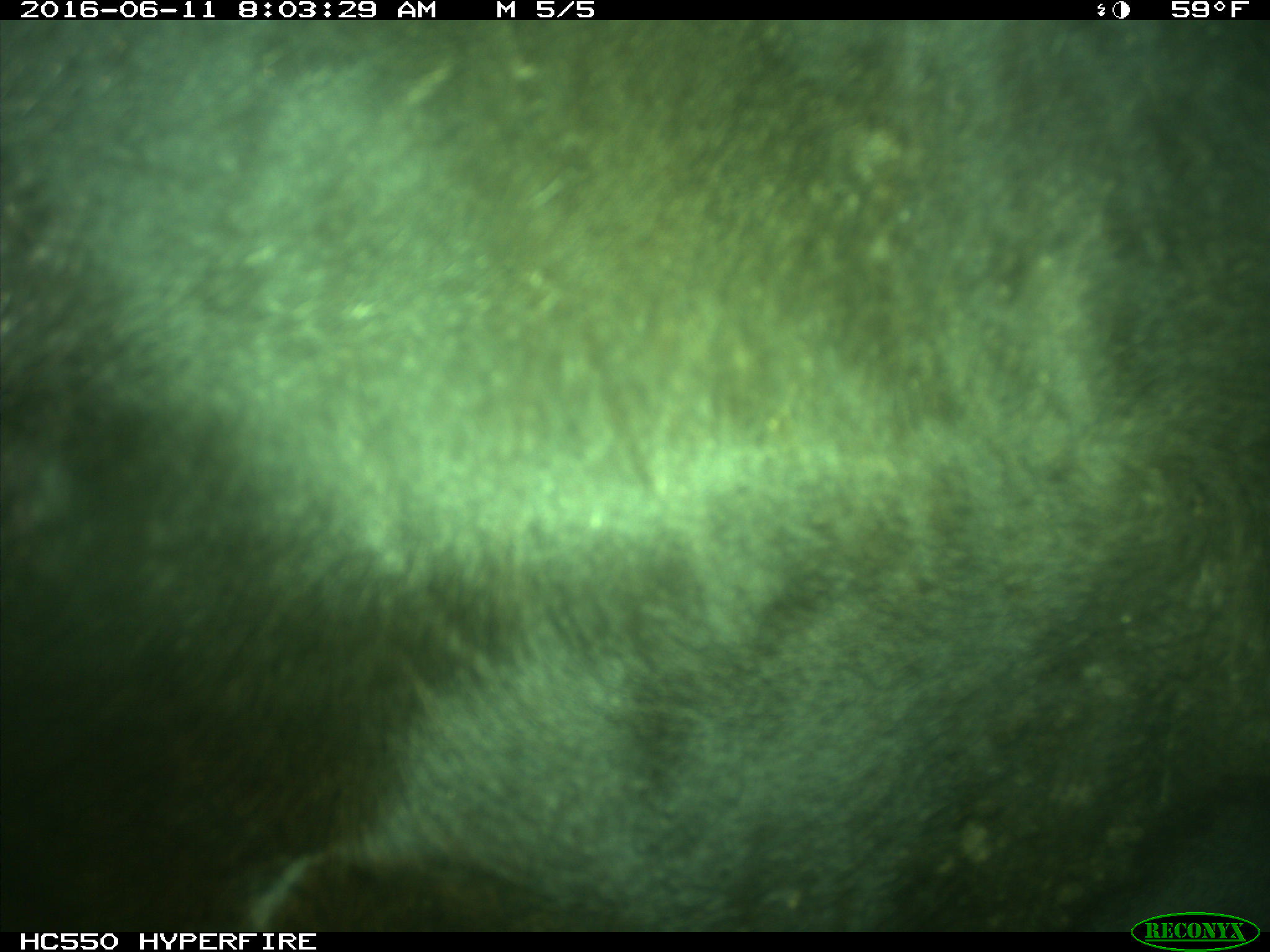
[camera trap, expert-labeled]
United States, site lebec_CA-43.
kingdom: Animalia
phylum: Chordata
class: Mammalia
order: Artiodactyla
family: Bovidae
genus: Bos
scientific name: Bos taurus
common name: domestic cow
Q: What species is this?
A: Bos taurus (domestic cow).